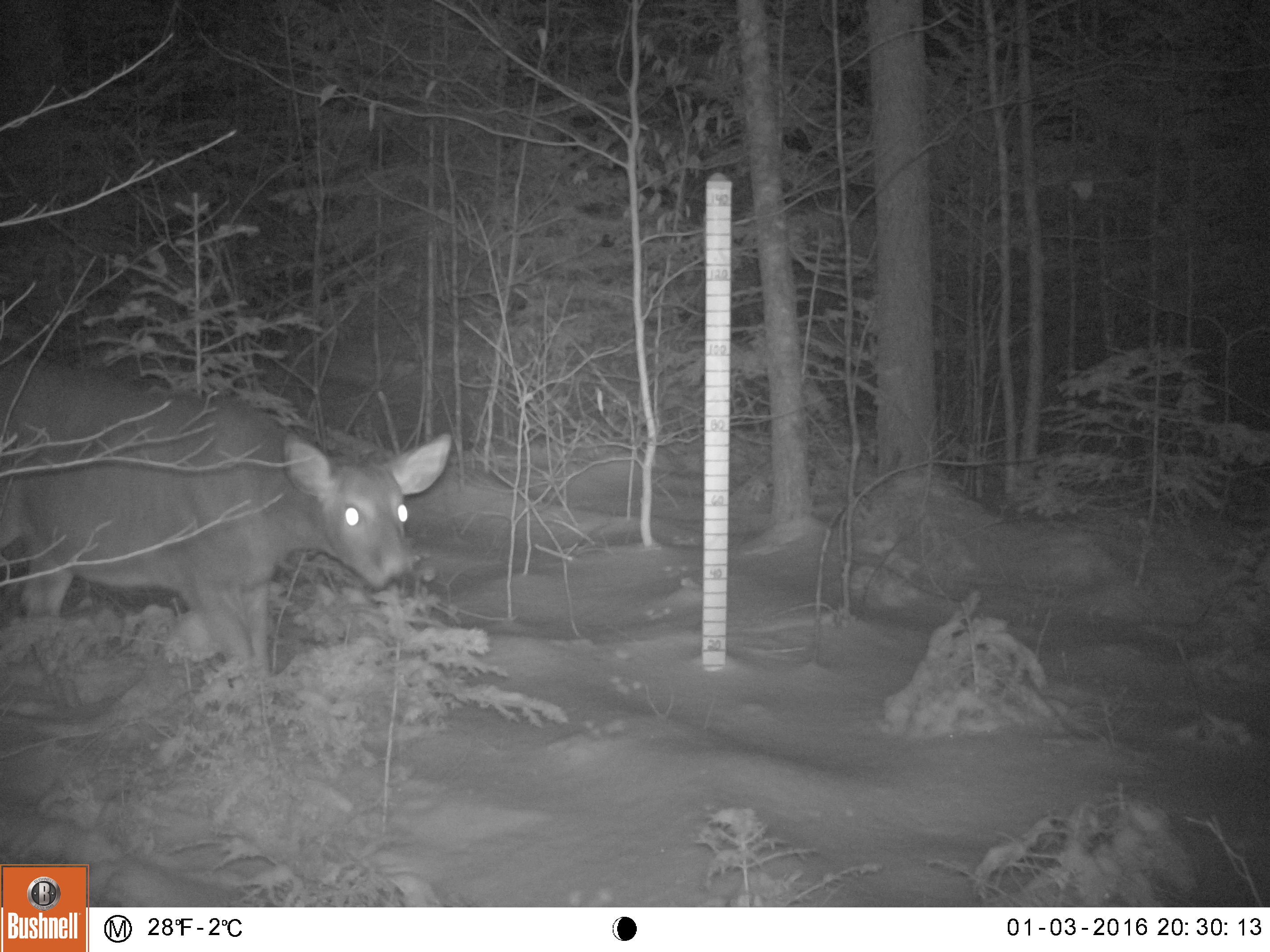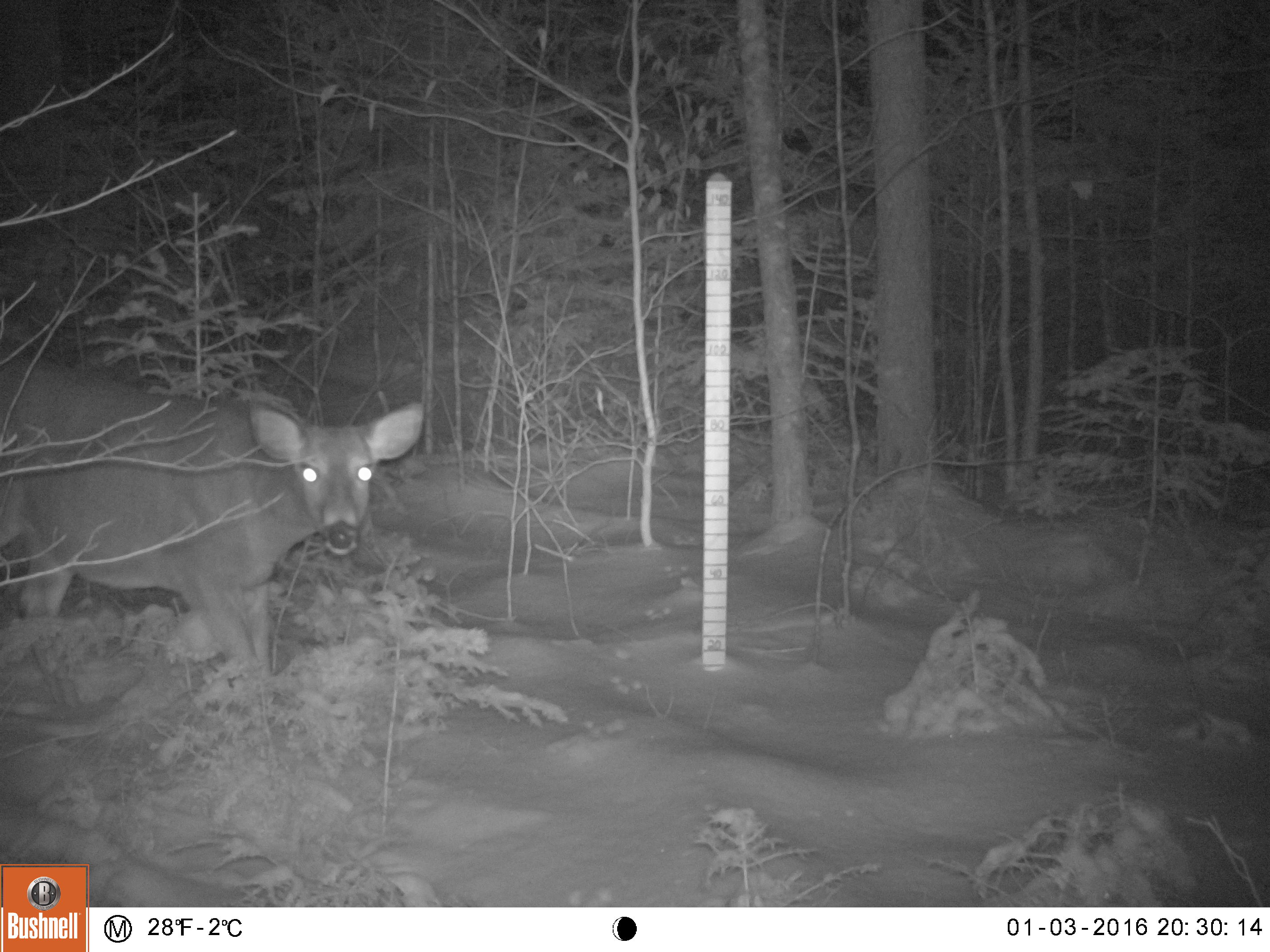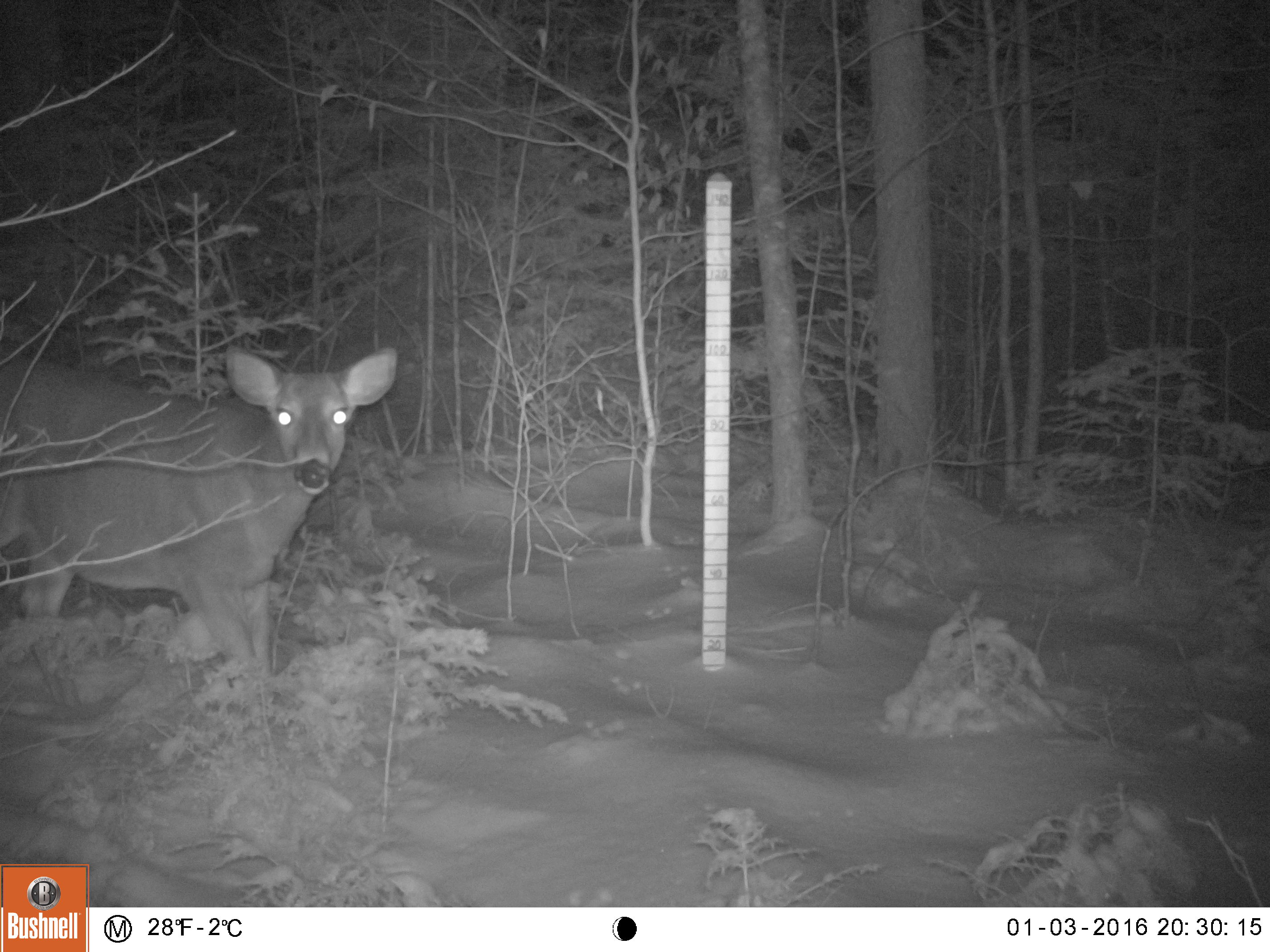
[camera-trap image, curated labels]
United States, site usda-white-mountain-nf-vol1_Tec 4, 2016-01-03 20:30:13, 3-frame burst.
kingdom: Animalia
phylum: Chordata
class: Mammalia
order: Artiodactyla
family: Cervidae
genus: Odocoileus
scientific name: Odocoileus virginianus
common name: white-tailed deer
White-tailed deer (Odocoileus virginianus).